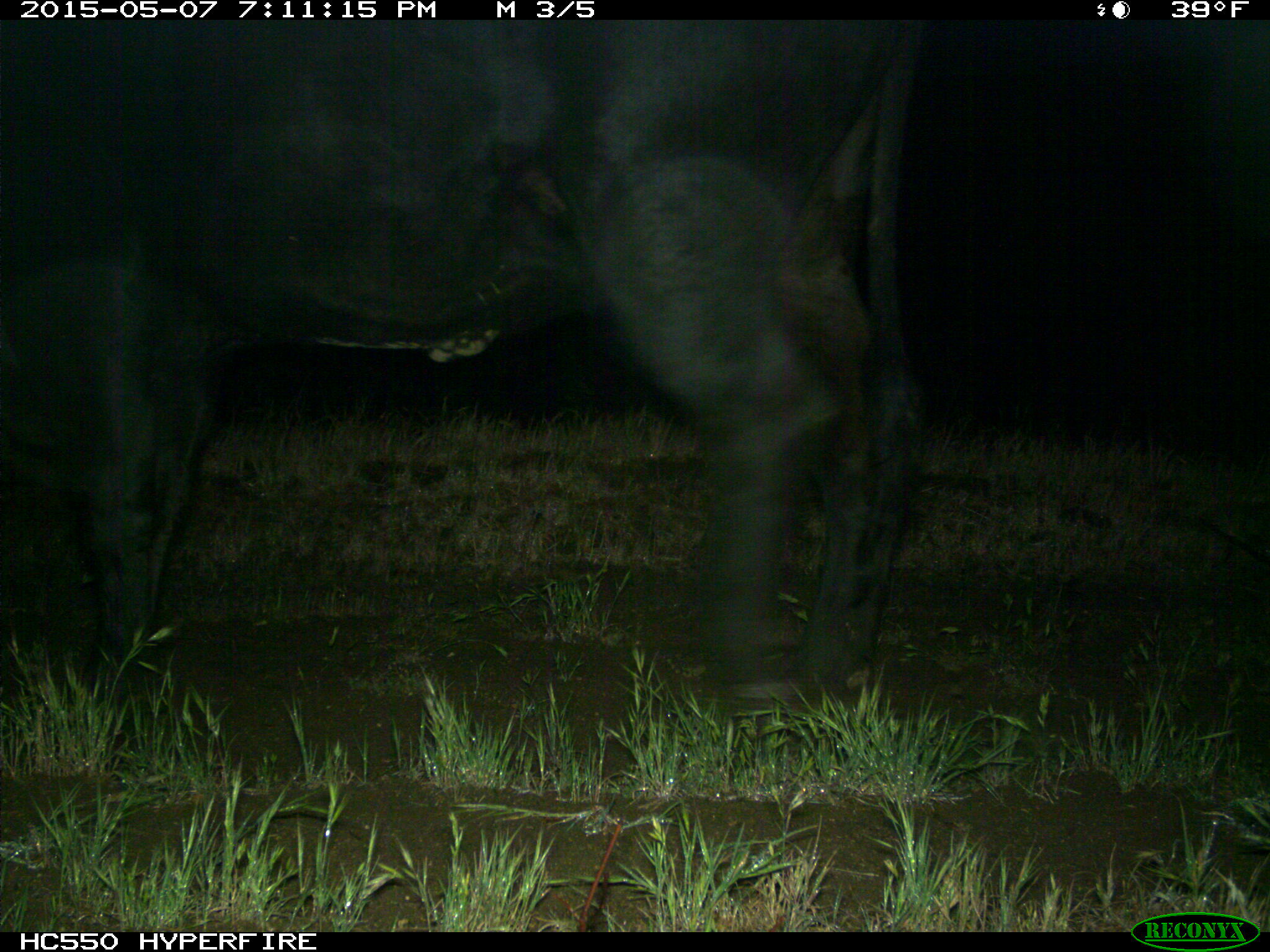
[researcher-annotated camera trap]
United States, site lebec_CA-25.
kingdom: Animalia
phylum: Chordata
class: Mammalia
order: Artiodactyla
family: Bovidae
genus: Bos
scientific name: Bos taurus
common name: domestic cow